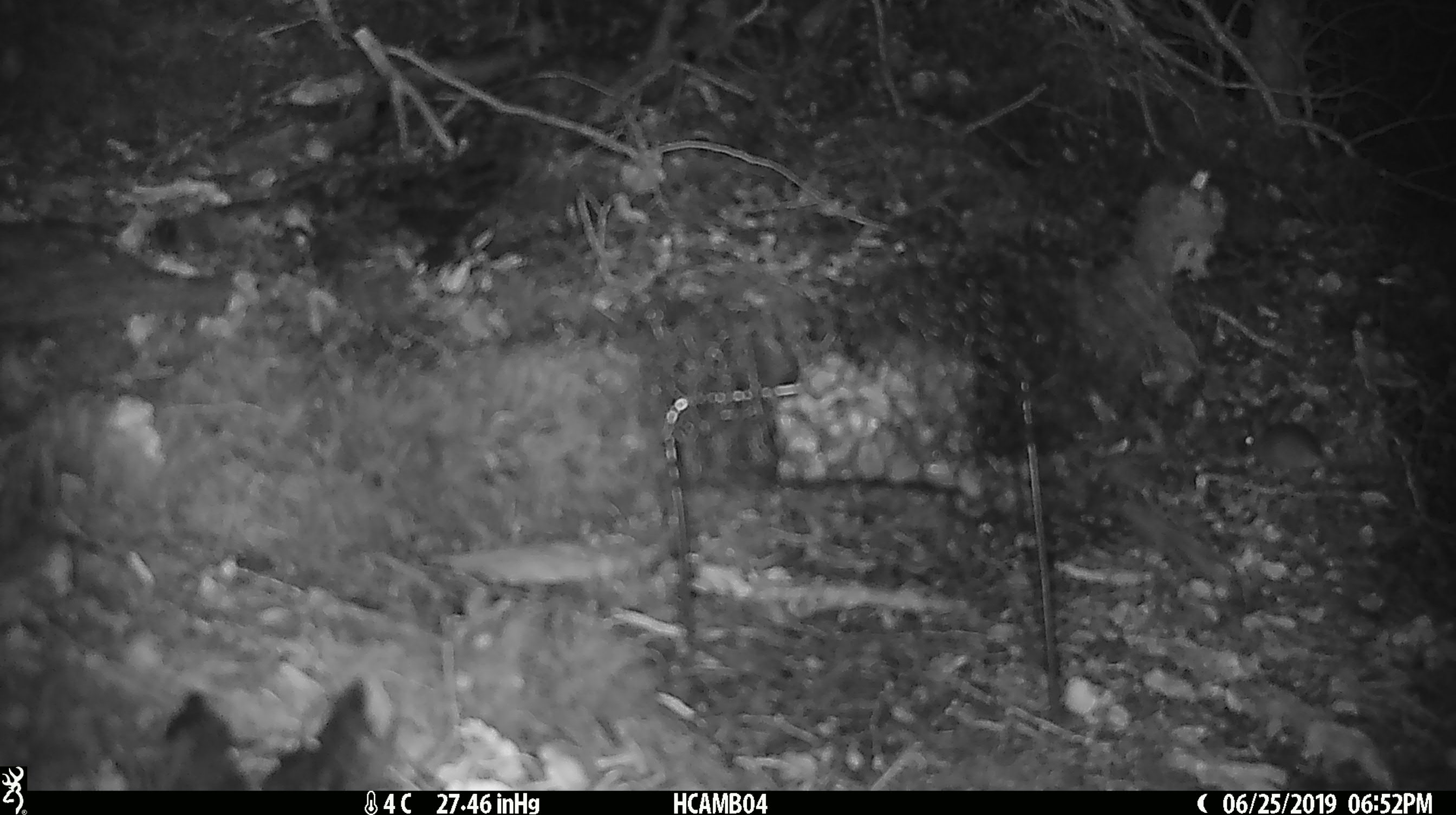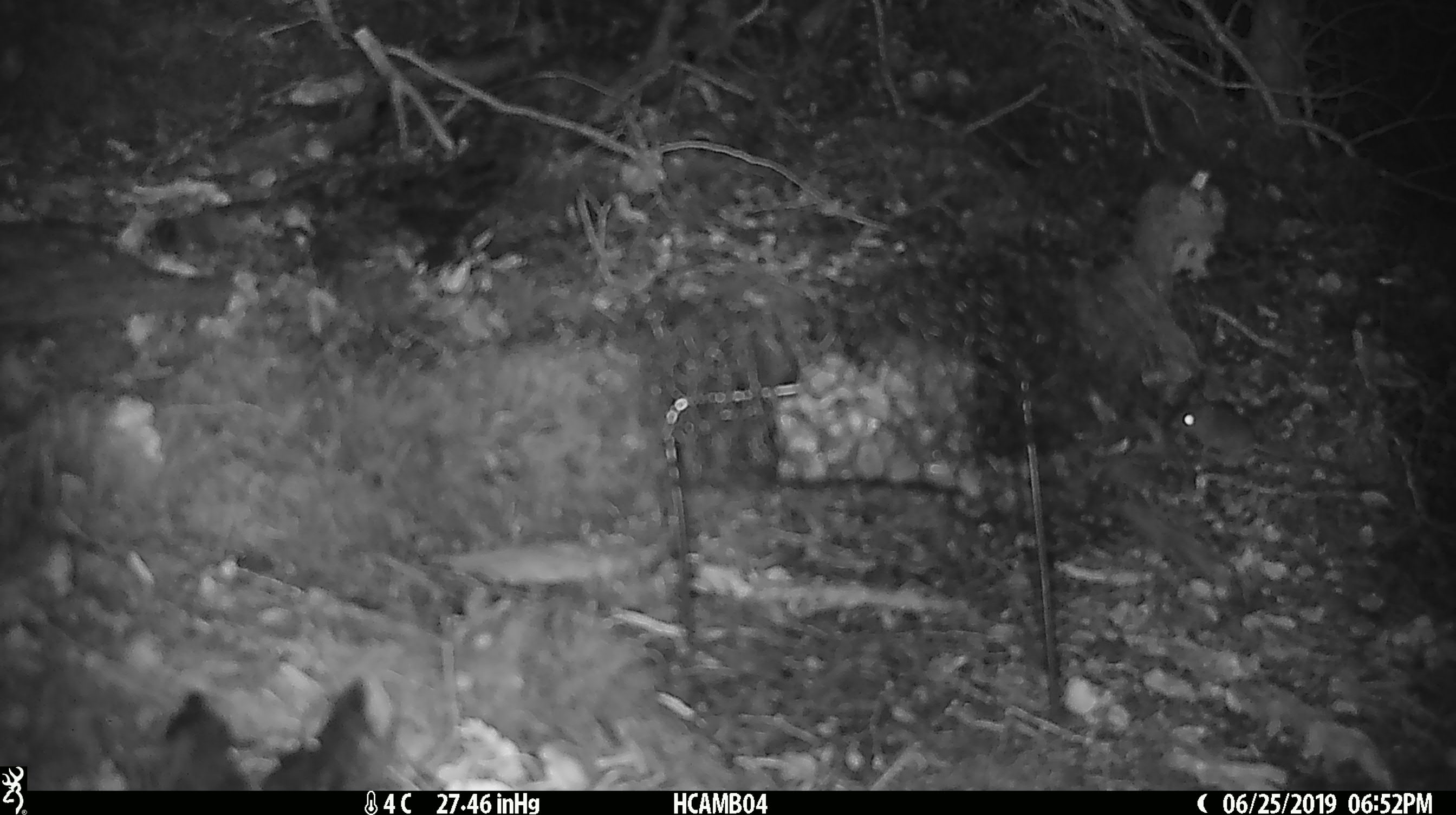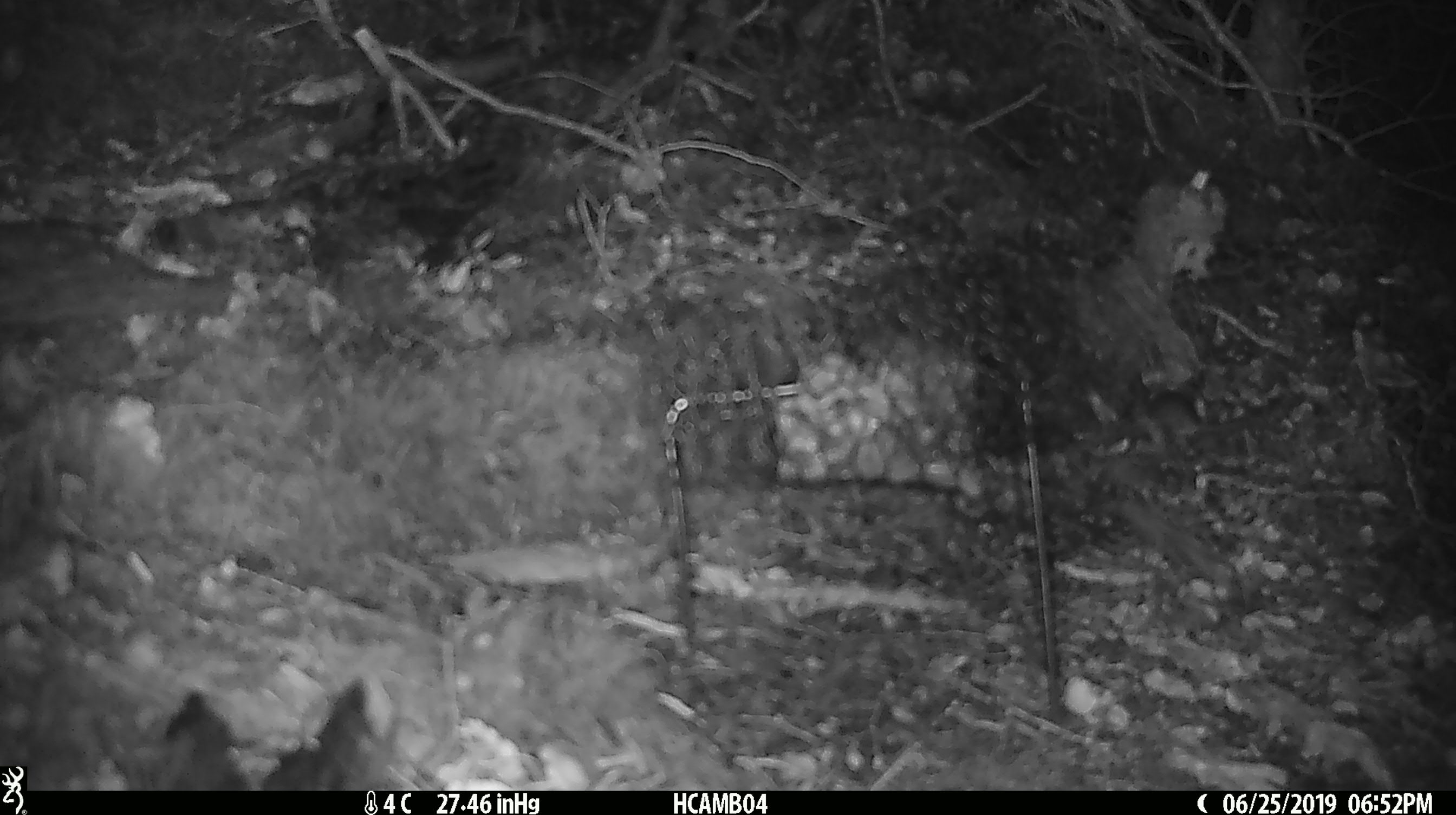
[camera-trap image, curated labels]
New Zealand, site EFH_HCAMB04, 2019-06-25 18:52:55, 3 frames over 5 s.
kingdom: Animalia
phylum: Chordata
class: Mammalia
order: Rodentia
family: Muridae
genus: Mus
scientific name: Mus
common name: mouse